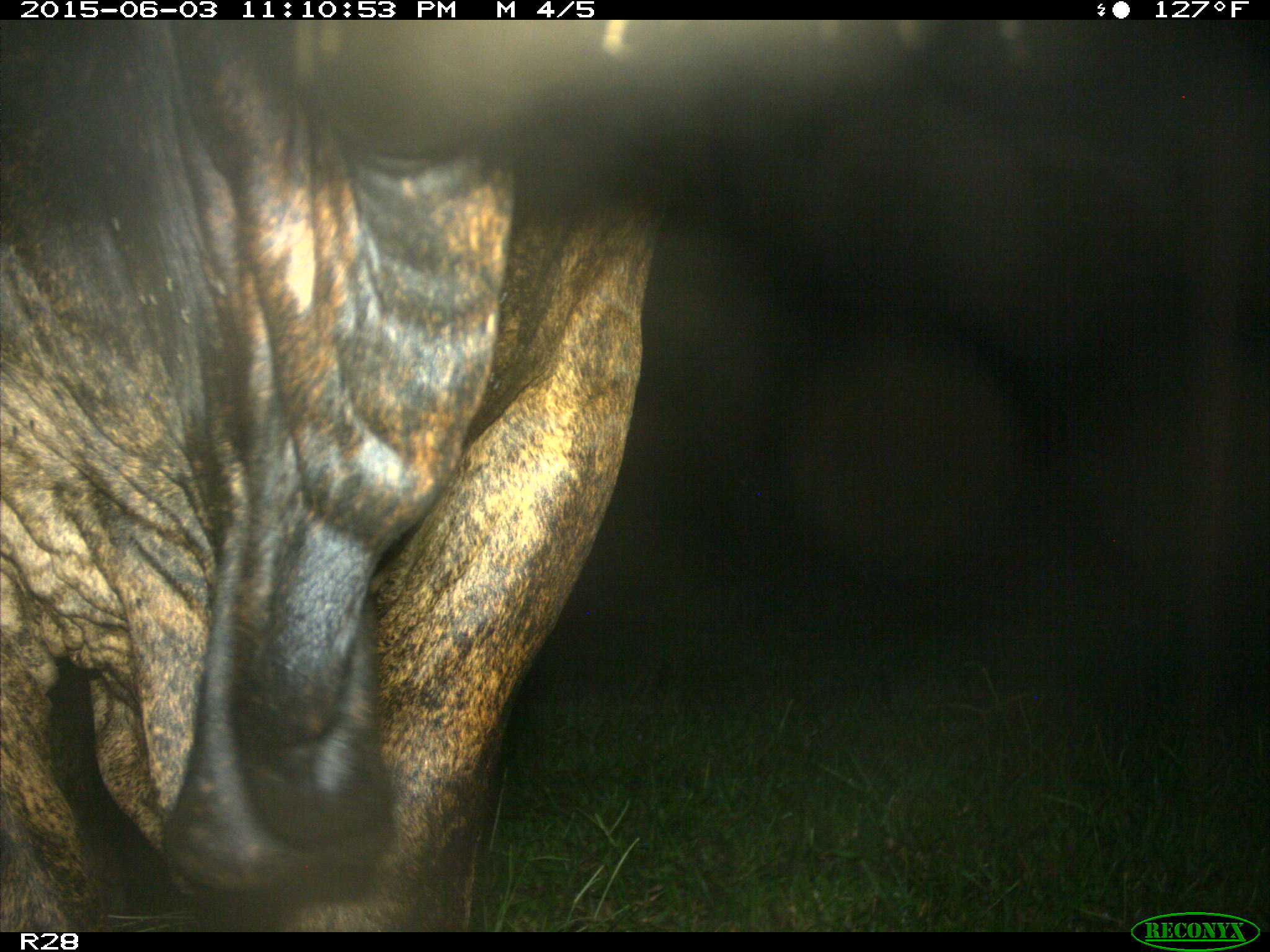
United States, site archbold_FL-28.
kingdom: Animalia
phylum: Chordata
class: Mammalia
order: Artiodactyla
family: Bovidae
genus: Bos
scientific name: Bos taurus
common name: domestic cow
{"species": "Bos taurus (domestic cow)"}